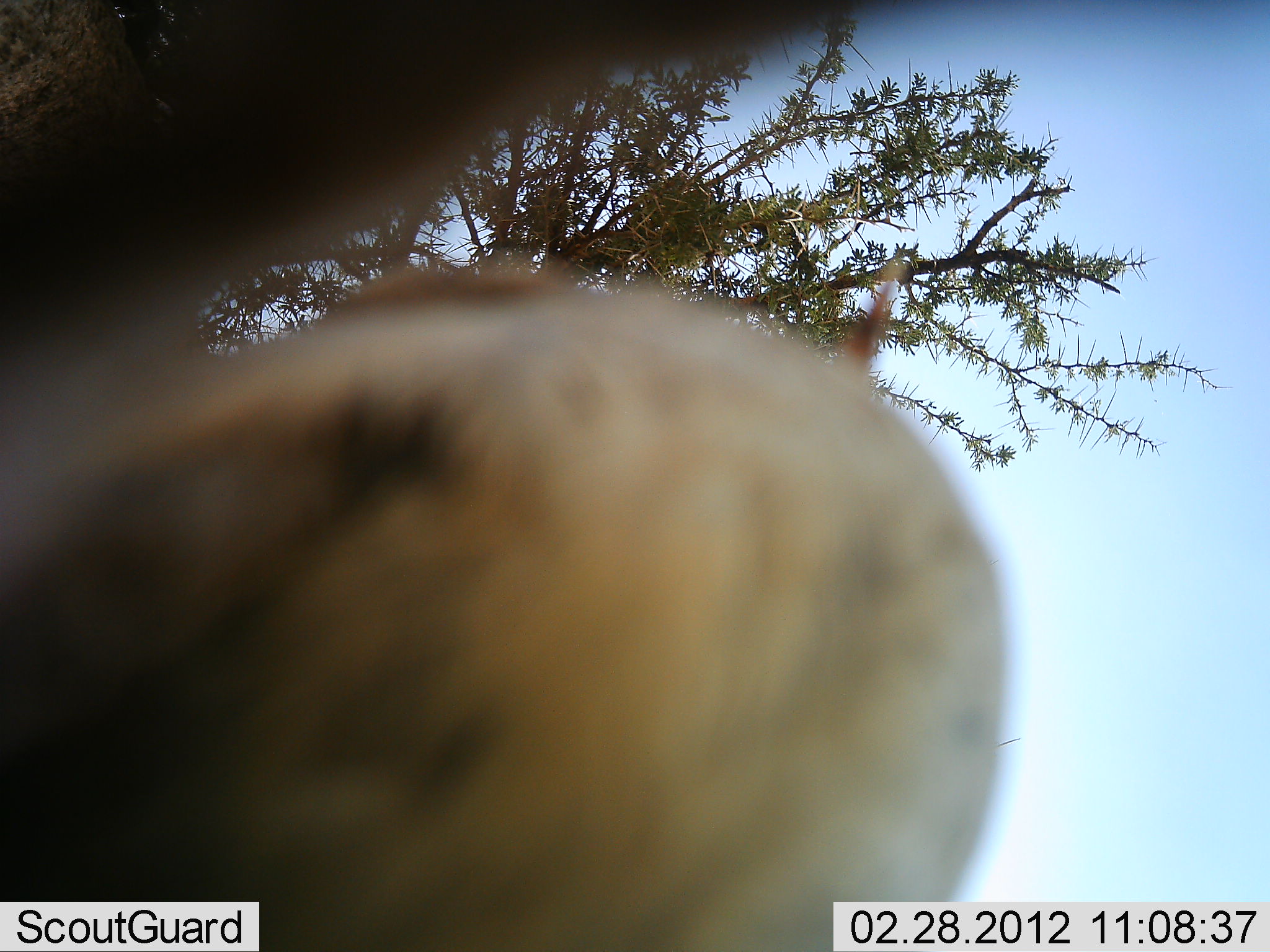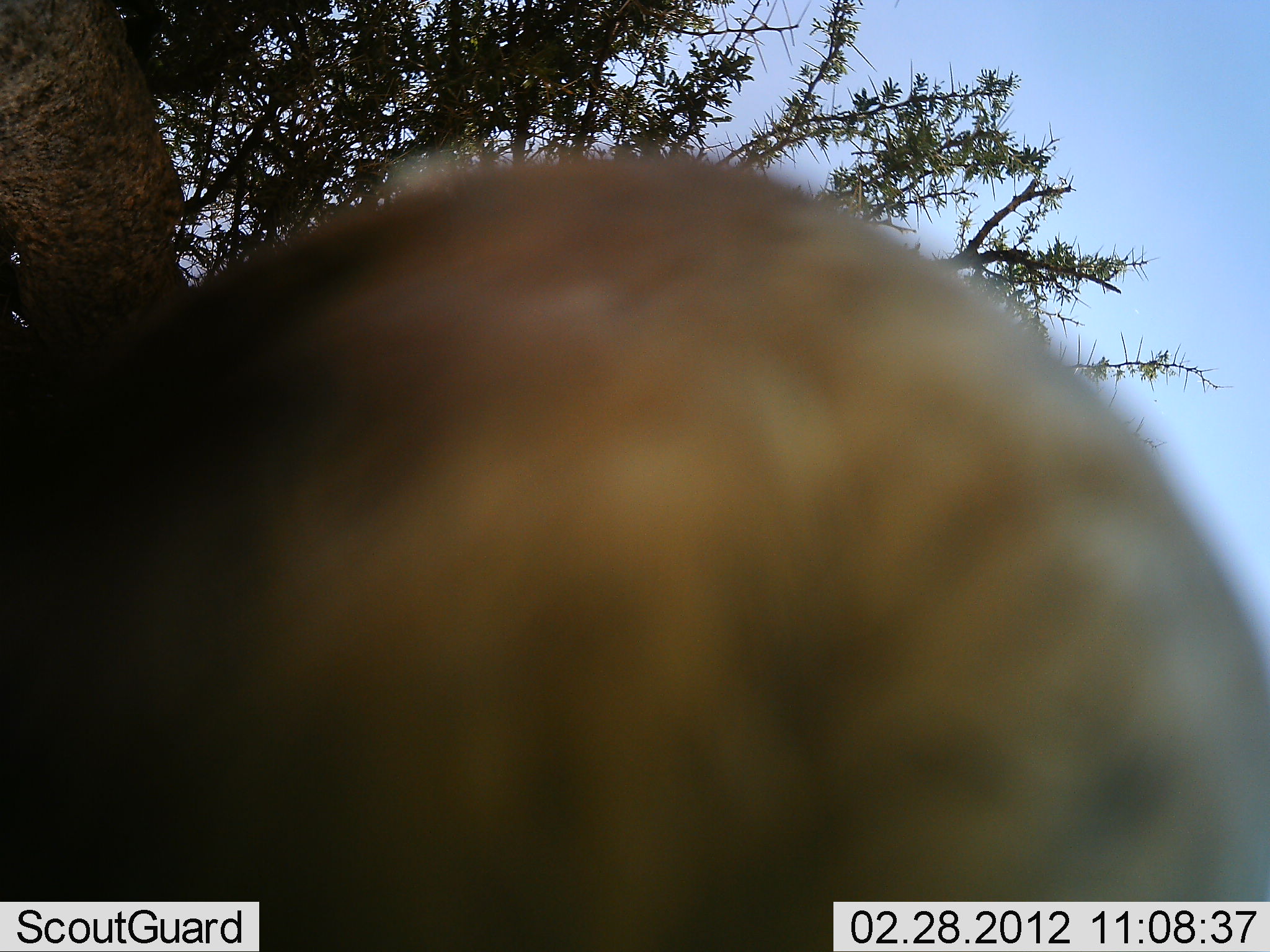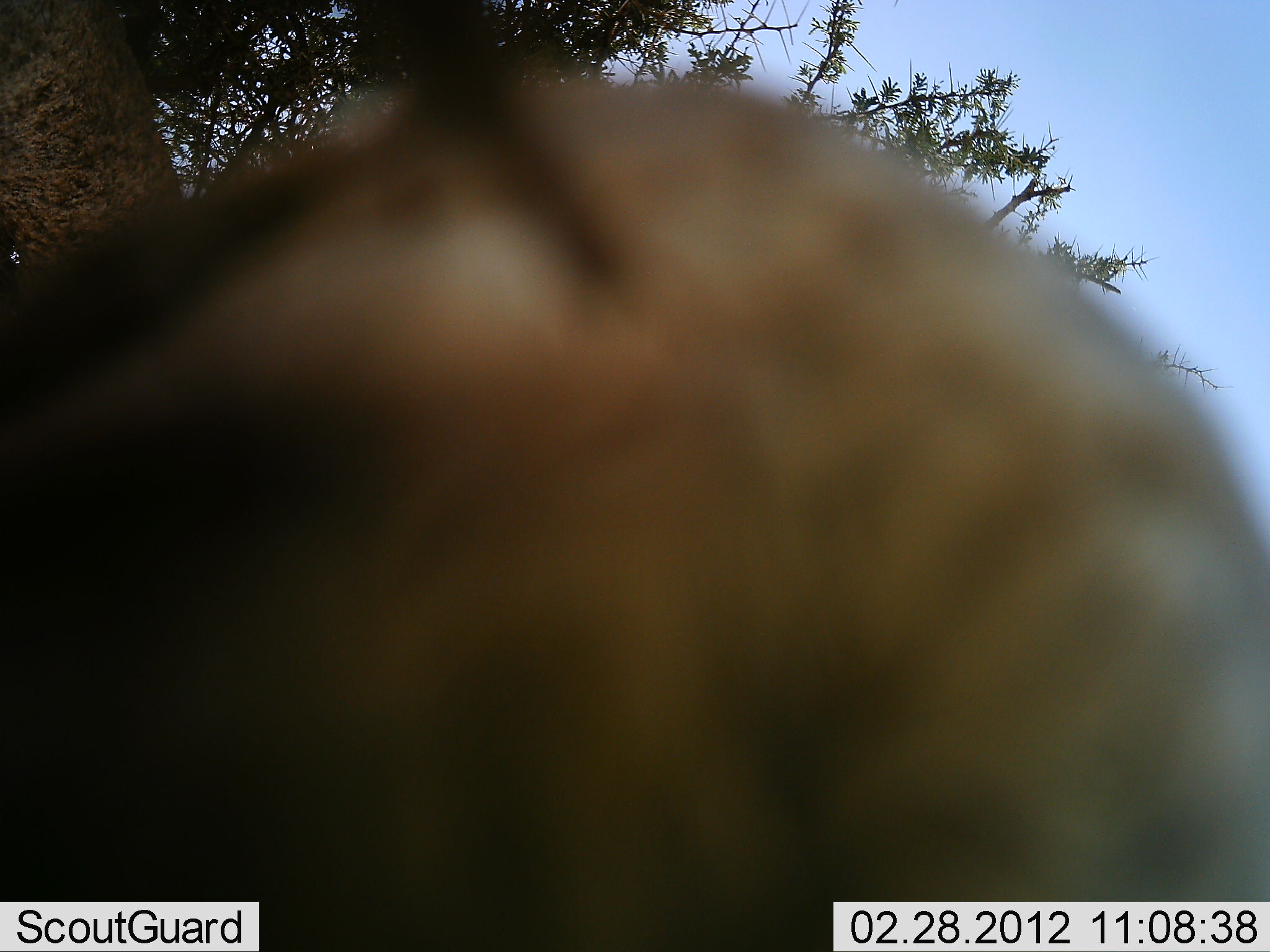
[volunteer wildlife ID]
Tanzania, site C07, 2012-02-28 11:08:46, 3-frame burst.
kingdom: Animalia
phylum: Chordata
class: Mammalia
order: Carnivora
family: Hyaenidae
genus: Crocuta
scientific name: Crocuta crocuta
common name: spotted hyena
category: hyenaspotted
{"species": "hyenaspotted (spotted hyena) (Crocuta crocuta)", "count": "1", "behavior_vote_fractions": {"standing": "0%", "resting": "33%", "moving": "67%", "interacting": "0%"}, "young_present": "0%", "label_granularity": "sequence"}